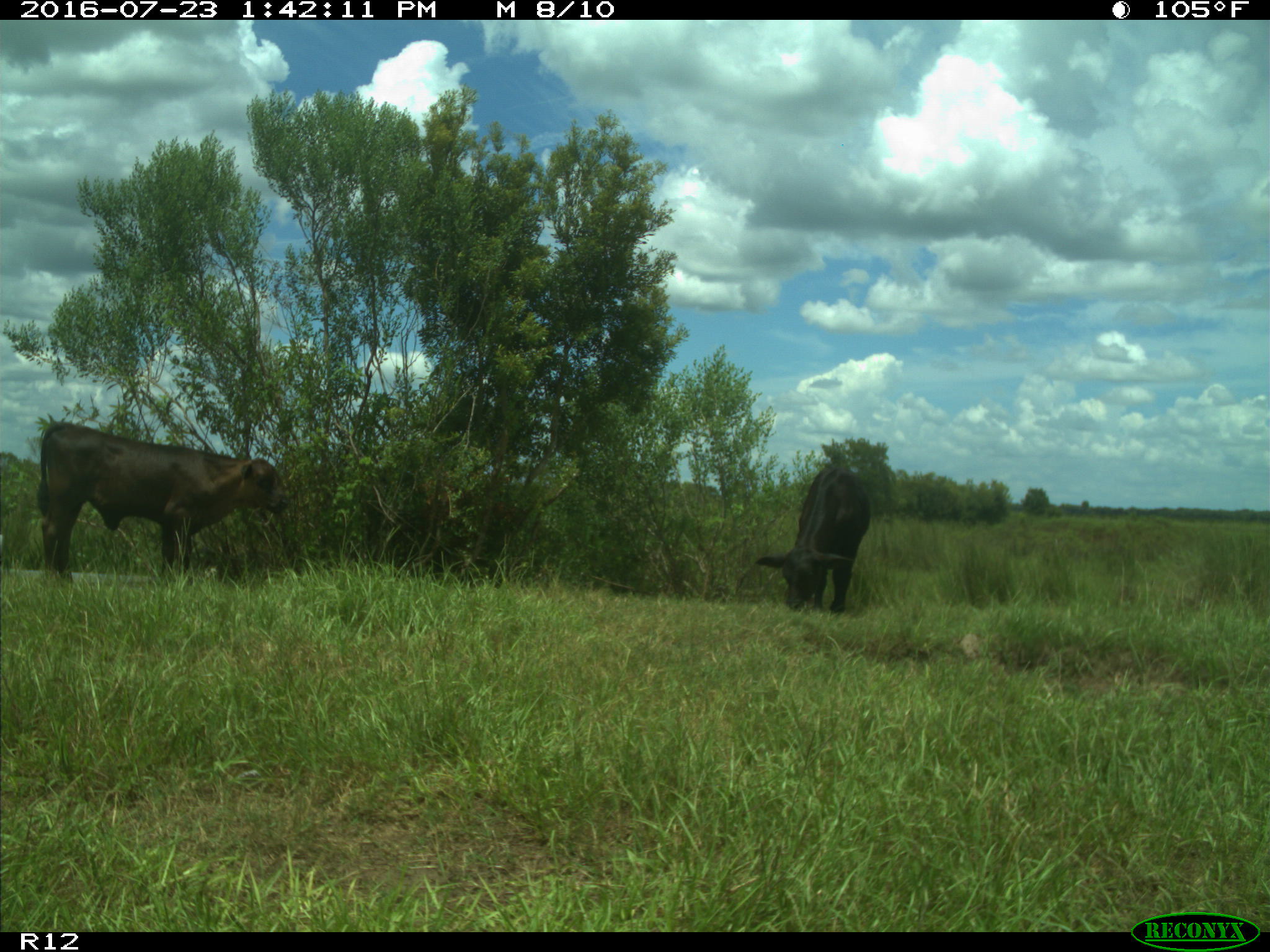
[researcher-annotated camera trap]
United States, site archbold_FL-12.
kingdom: Animalia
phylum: Chordata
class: Mammalia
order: Artiodactyla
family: Bovidae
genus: Bos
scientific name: Bos taurus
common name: domestic cow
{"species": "Bos taurus (domestic cow)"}